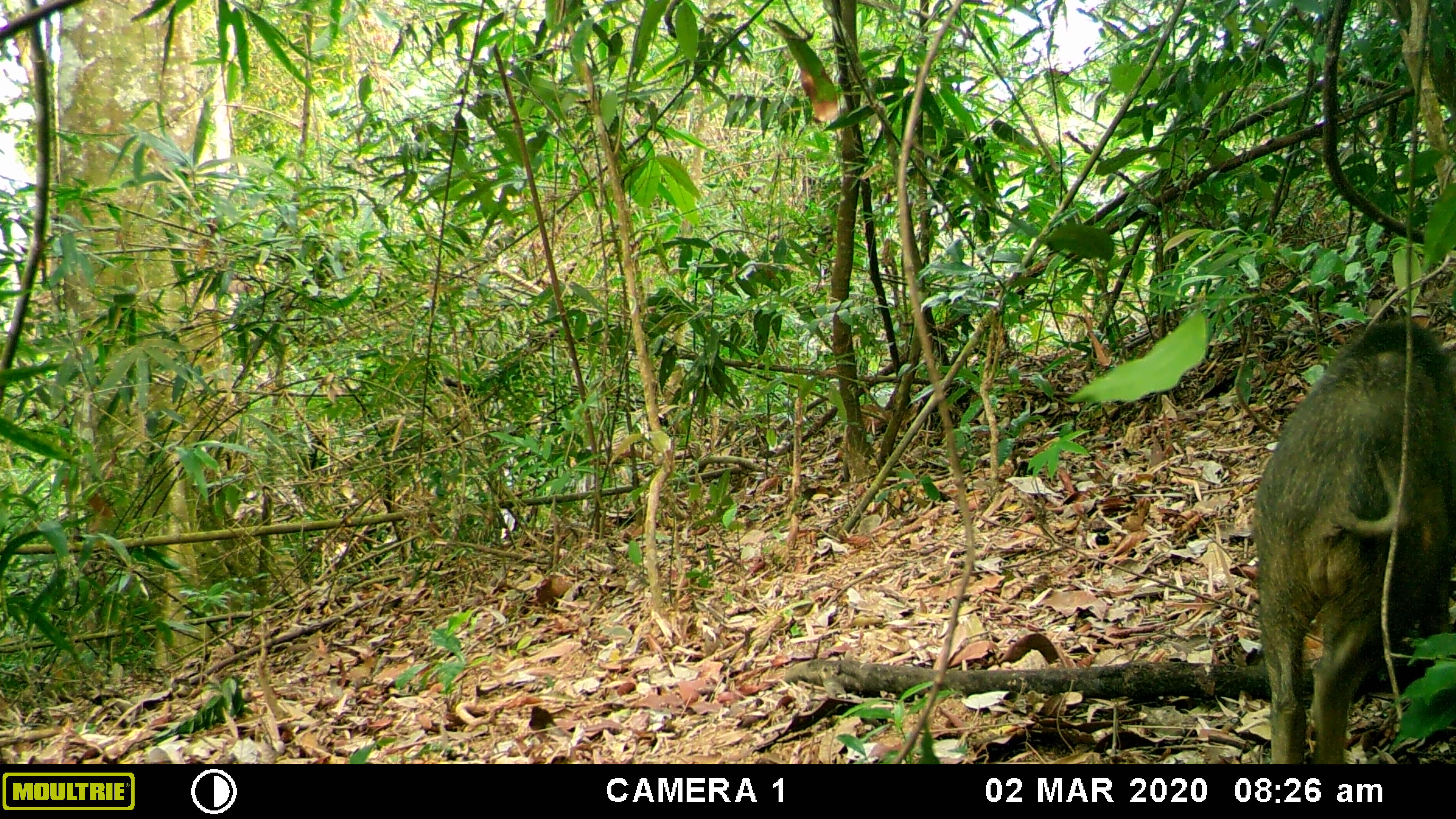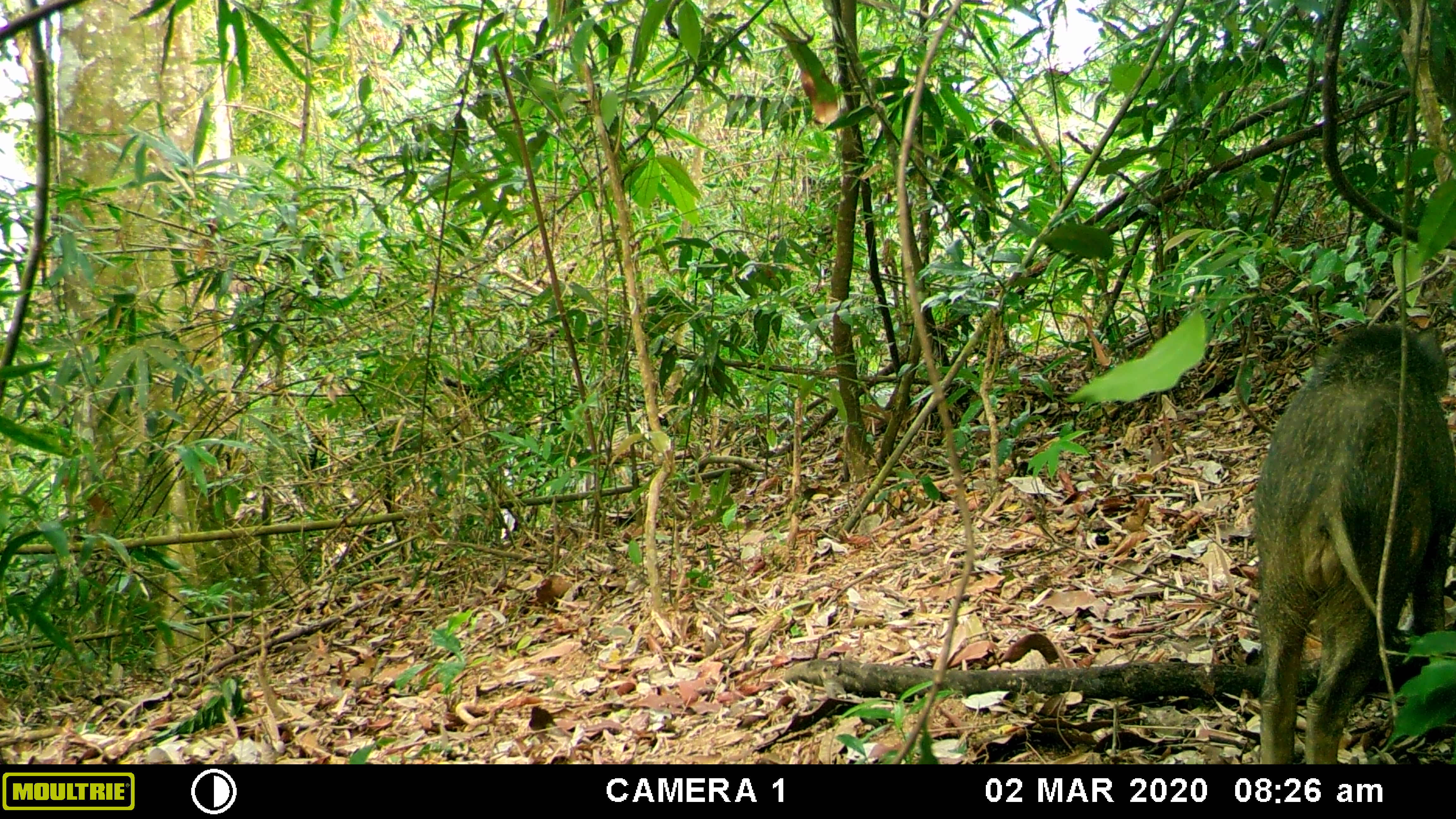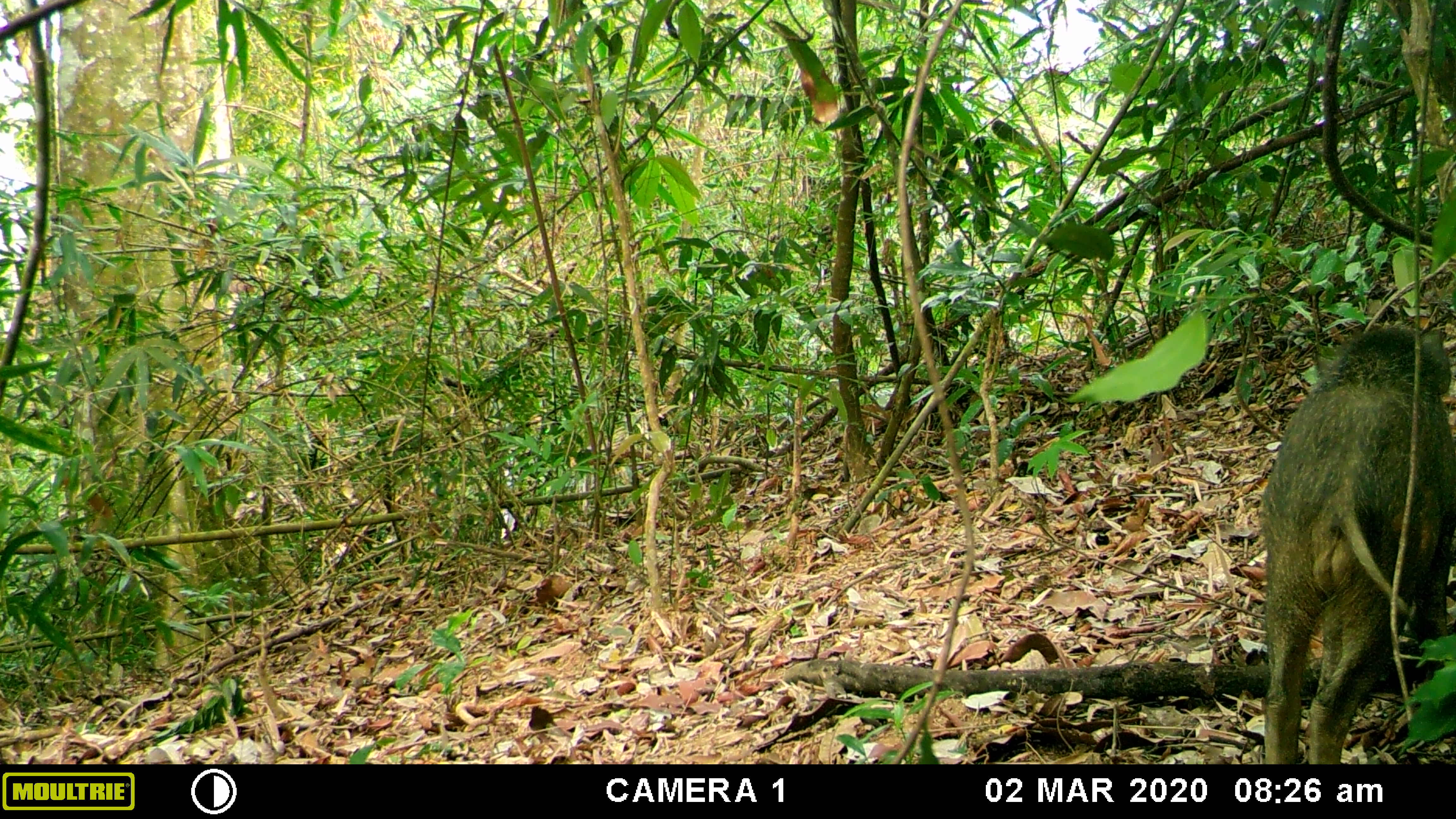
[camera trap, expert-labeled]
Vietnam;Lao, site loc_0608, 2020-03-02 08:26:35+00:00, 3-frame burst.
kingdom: Animalia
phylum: Chordata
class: Mammalia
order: Artiodactyla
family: Suidae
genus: Sus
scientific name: Sus scrofa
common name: eurasian wild pig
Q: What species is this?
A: Eurasian wild pig (Sus scrofa).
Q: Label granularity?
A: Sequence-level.